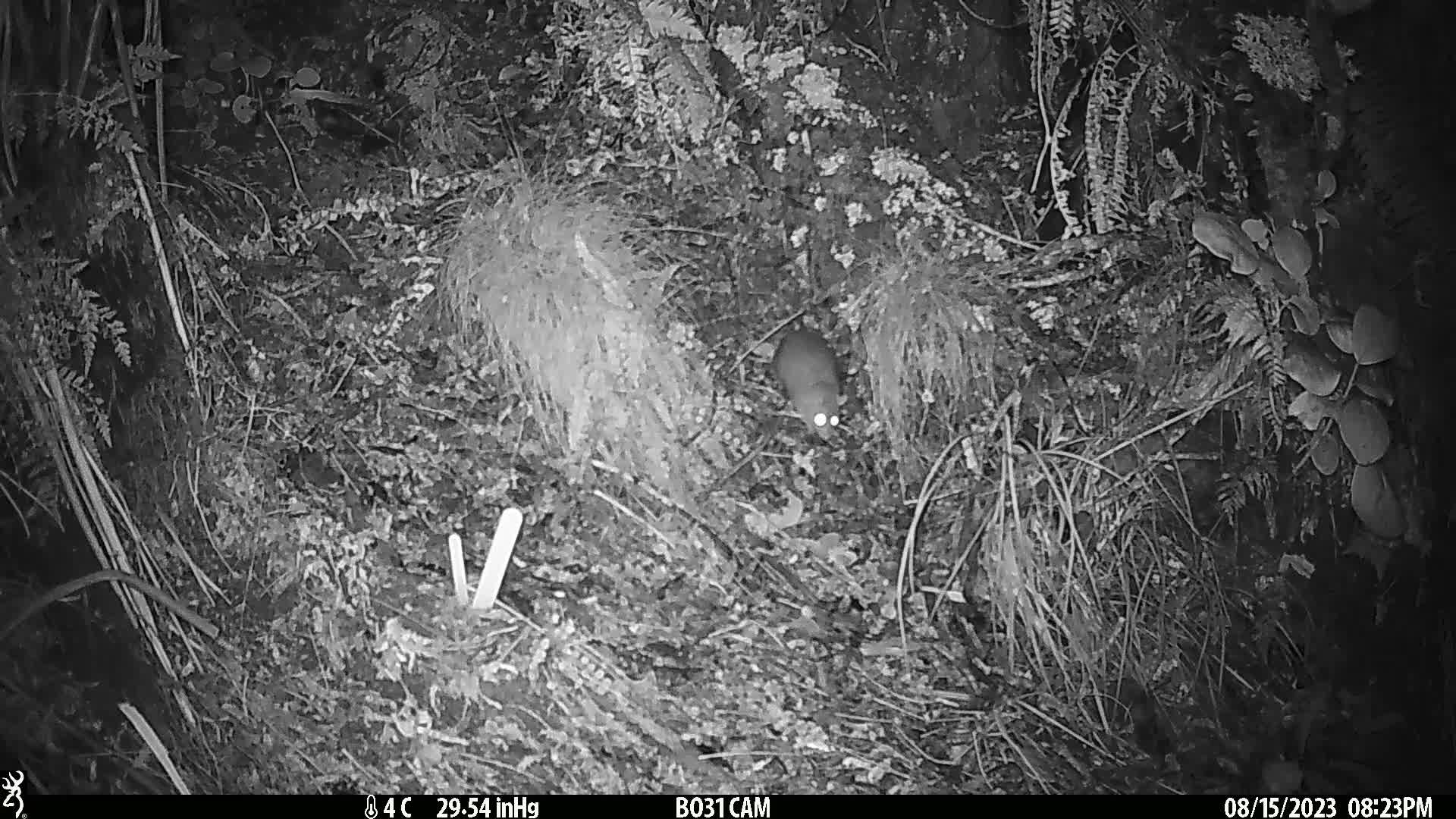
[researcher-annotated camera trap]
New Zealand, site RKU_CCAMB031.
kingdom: Animalia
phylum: Chordata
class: Mammalia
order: Rodentia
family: Muridae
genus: Rattus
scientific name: Rattus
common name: rat